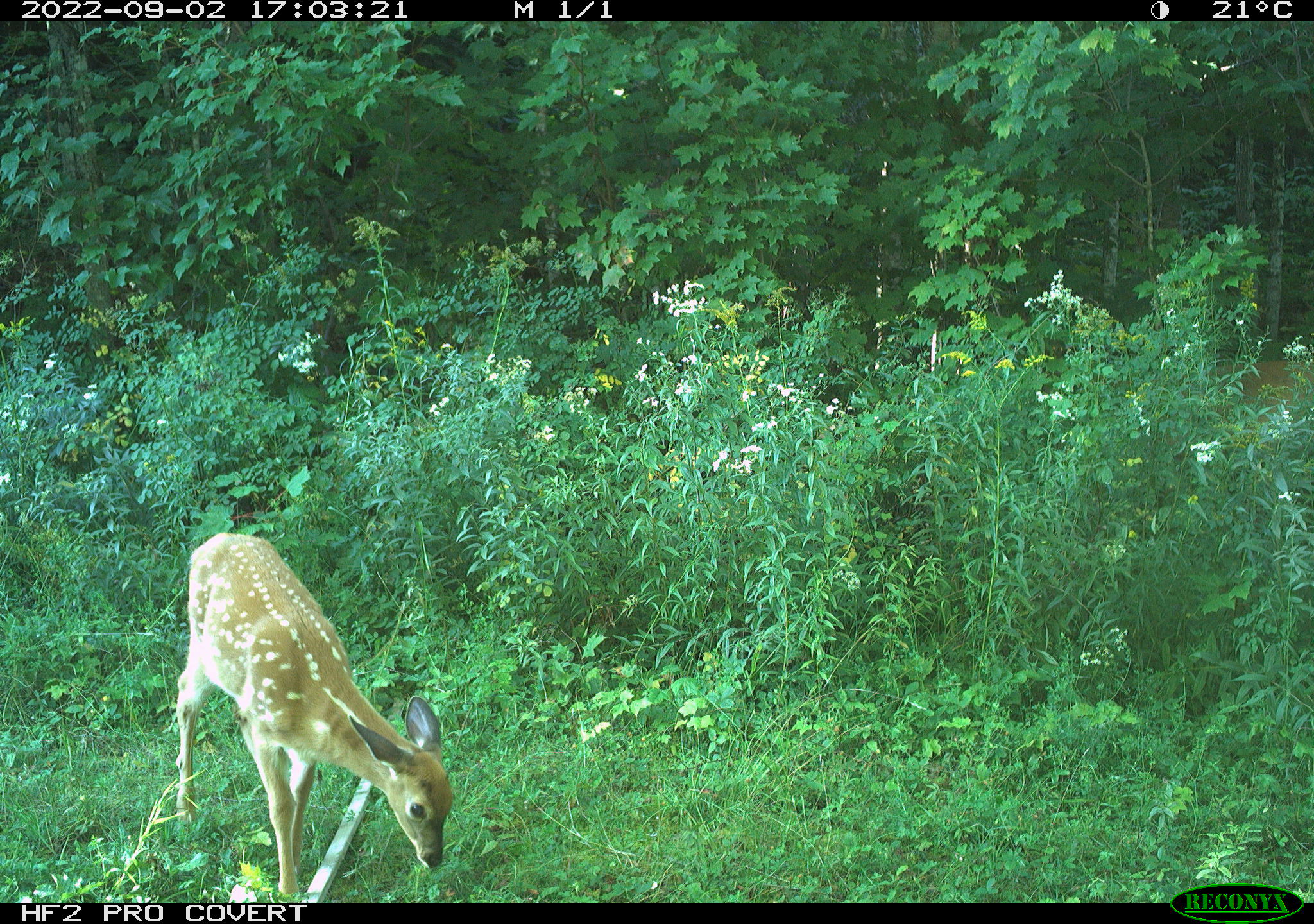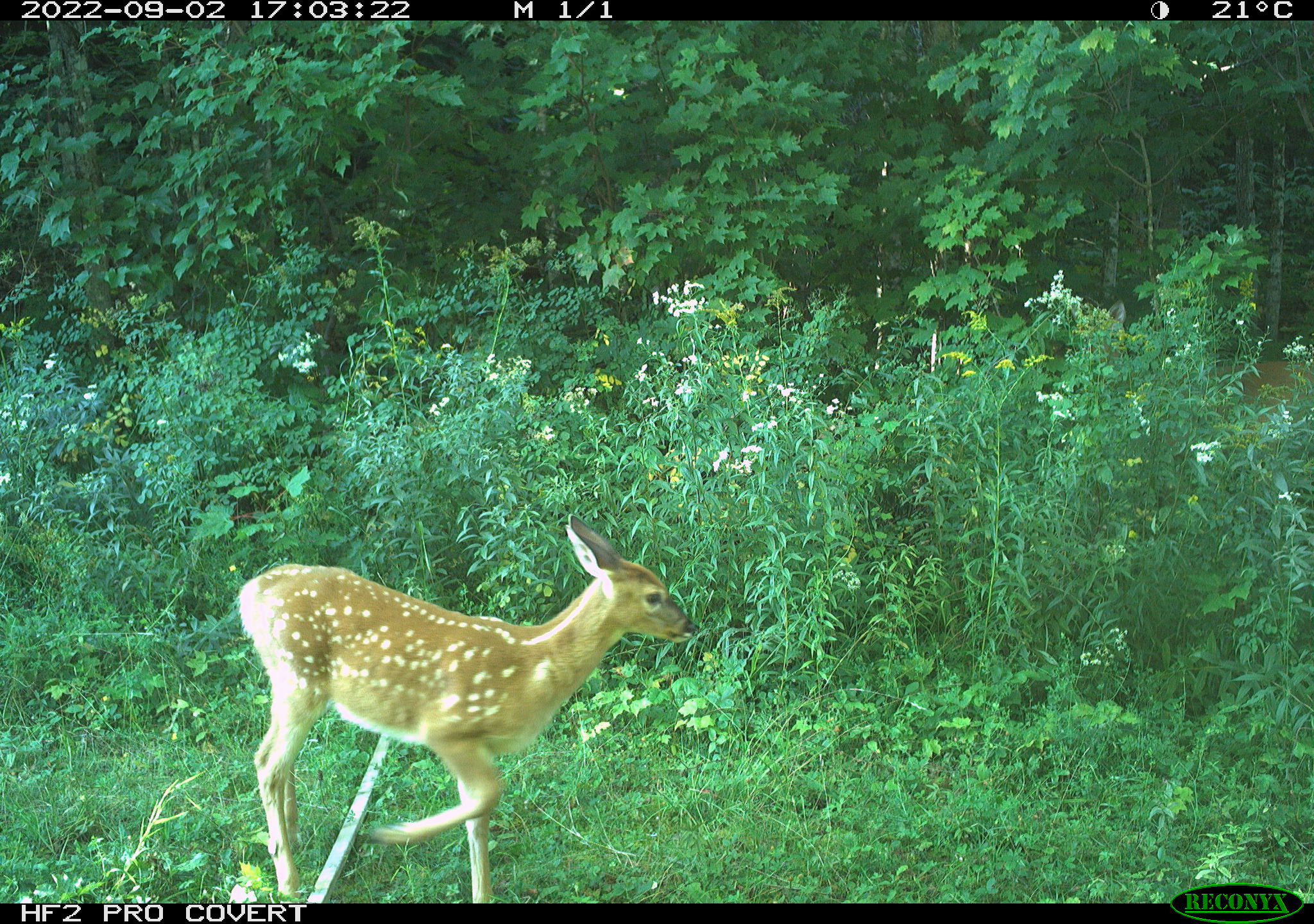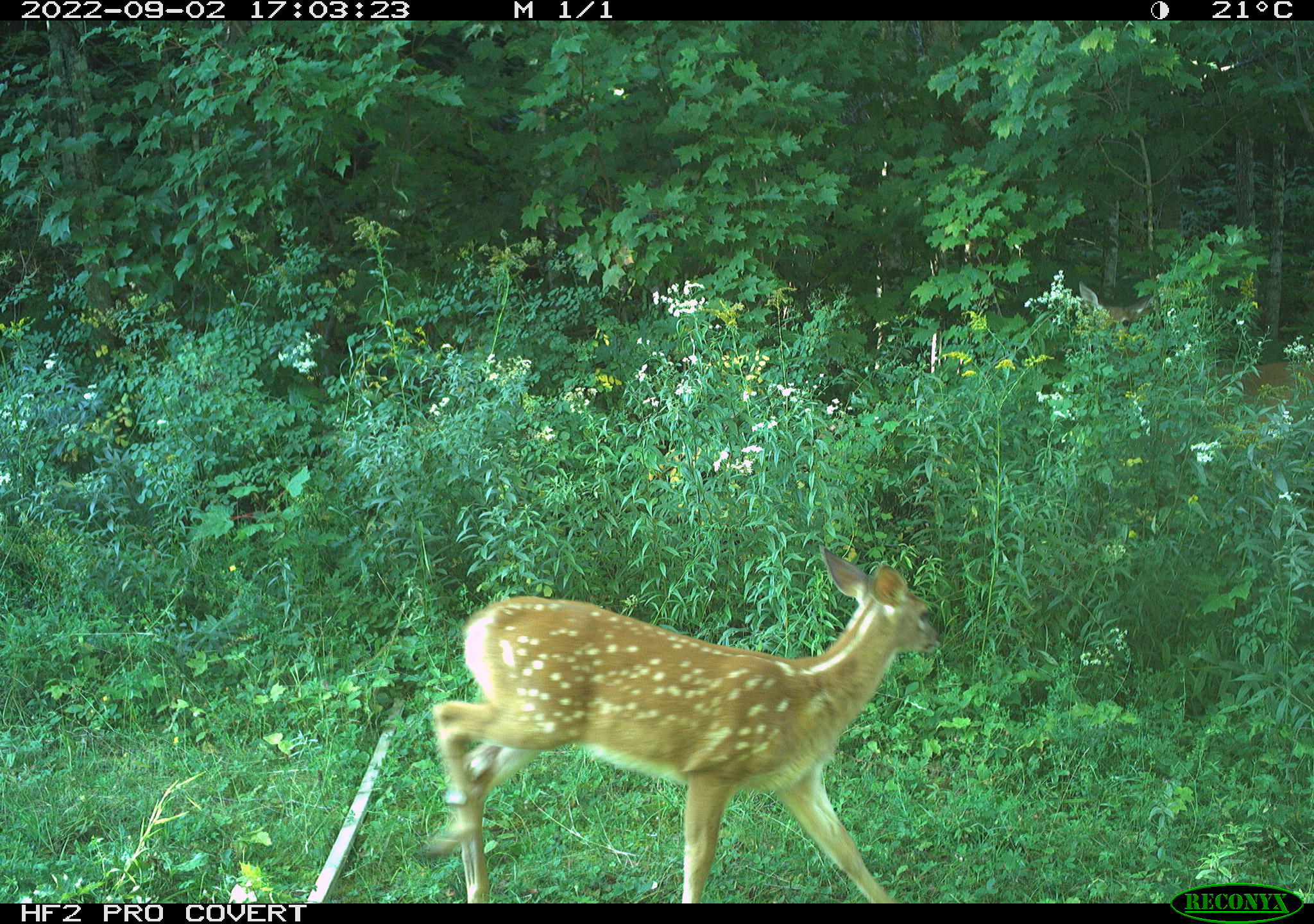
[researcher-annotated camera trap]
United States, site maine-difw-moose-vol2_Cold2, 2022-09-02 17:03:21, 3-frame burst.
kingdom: Animalia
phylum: Chordata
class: Mammalia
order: Artiodactyla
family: Cervidae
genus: Odocoileus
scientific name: Odocoileus virginianus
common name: white-tailed deer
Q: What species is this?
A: White-tailed deer (Odocoileus virginianus).